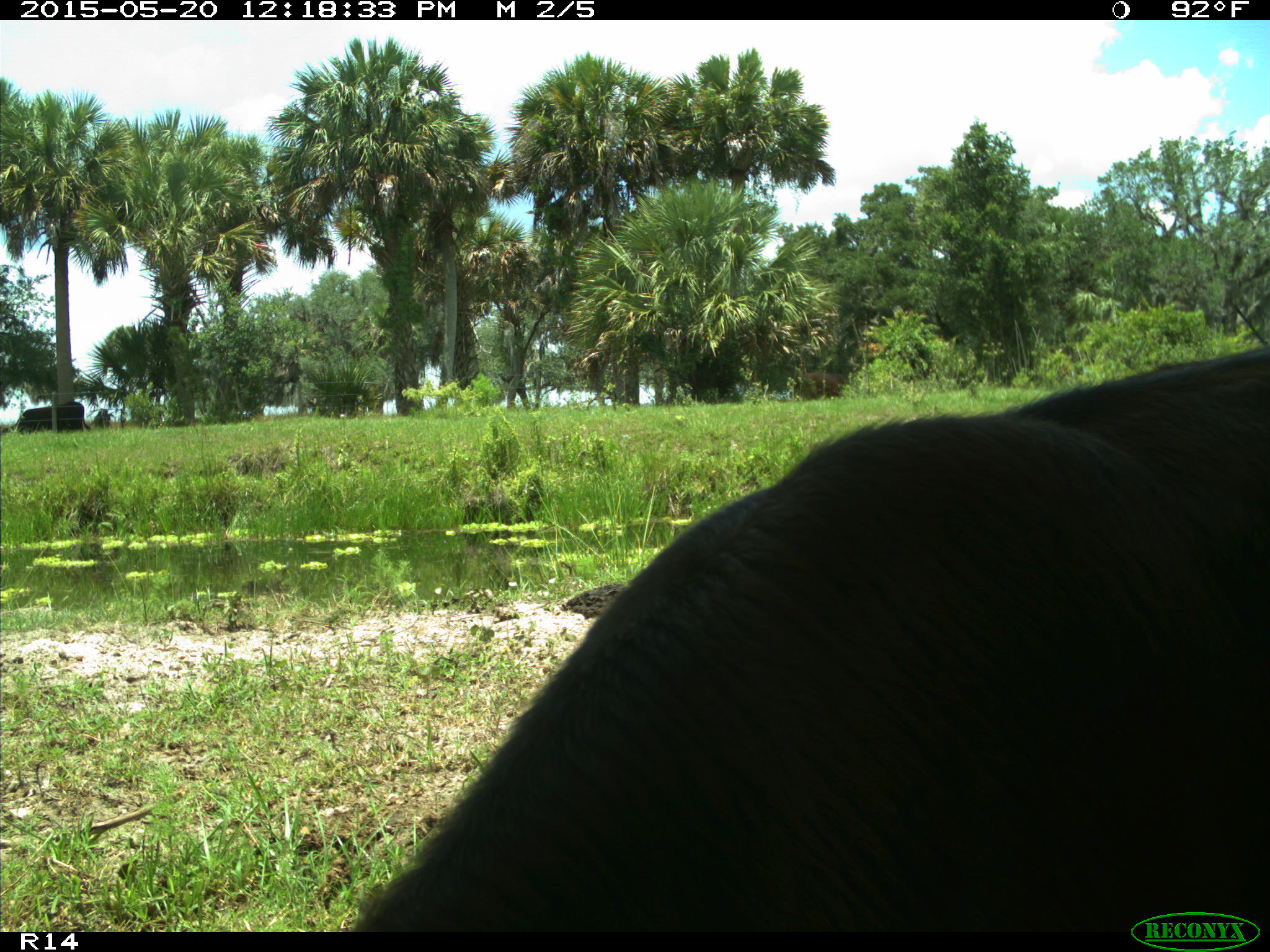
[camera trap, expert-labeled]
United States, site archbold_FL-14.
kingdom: Animalia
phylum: Chordata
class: Mammalia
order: Artiodactyla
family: Bovidae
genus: Bos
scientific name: Bos taurus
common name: domestic cow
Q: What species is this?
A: Bos taurus (domestic cow).